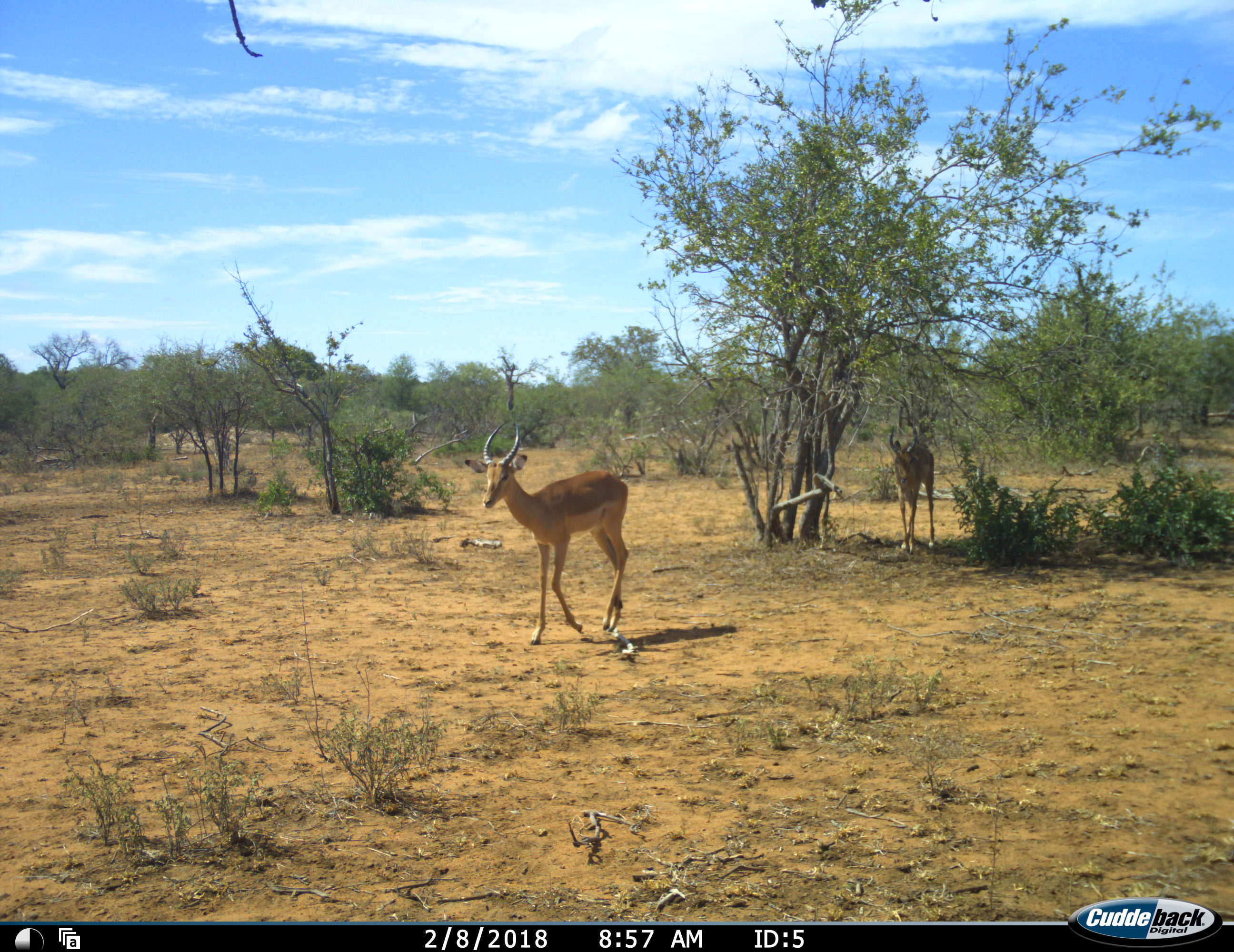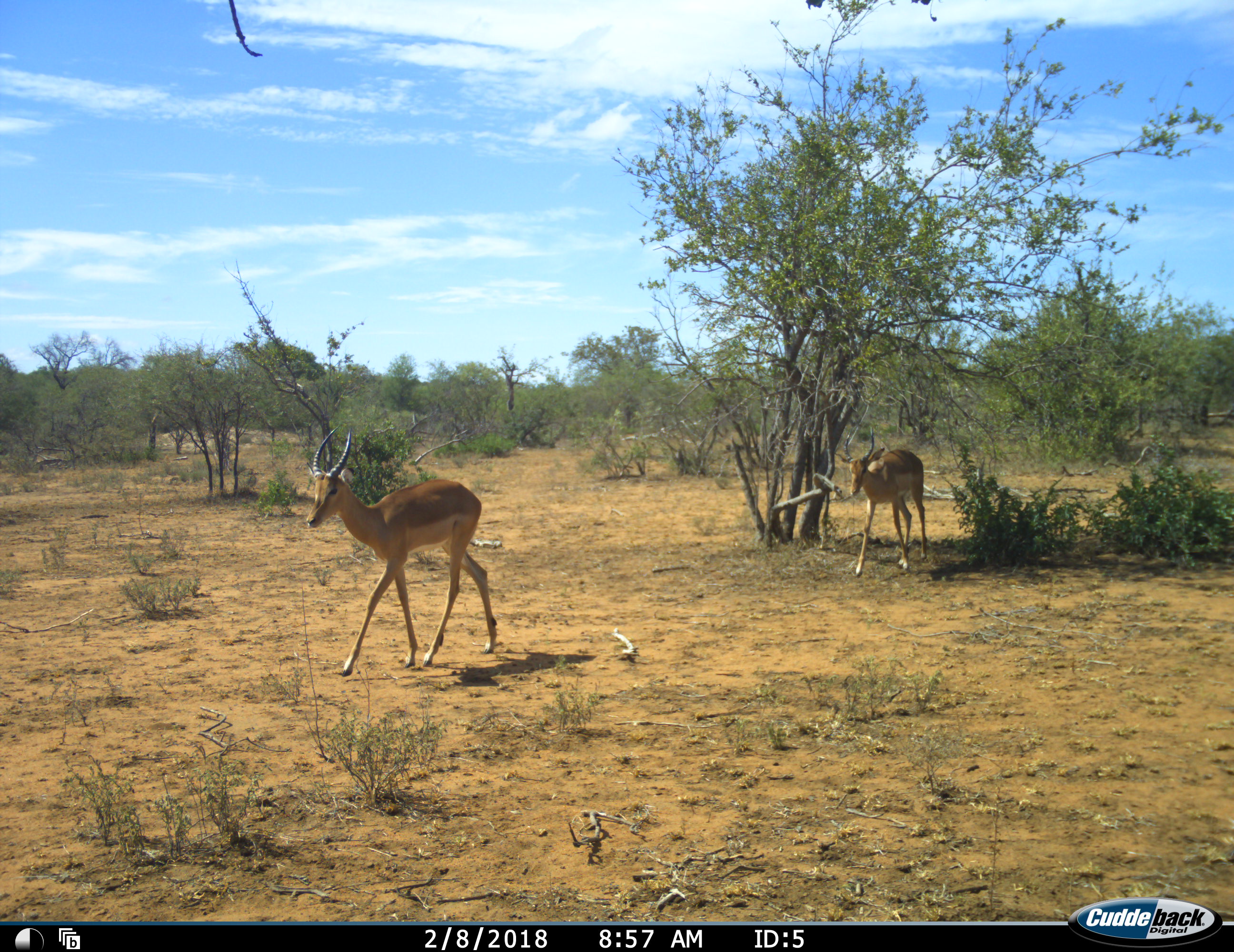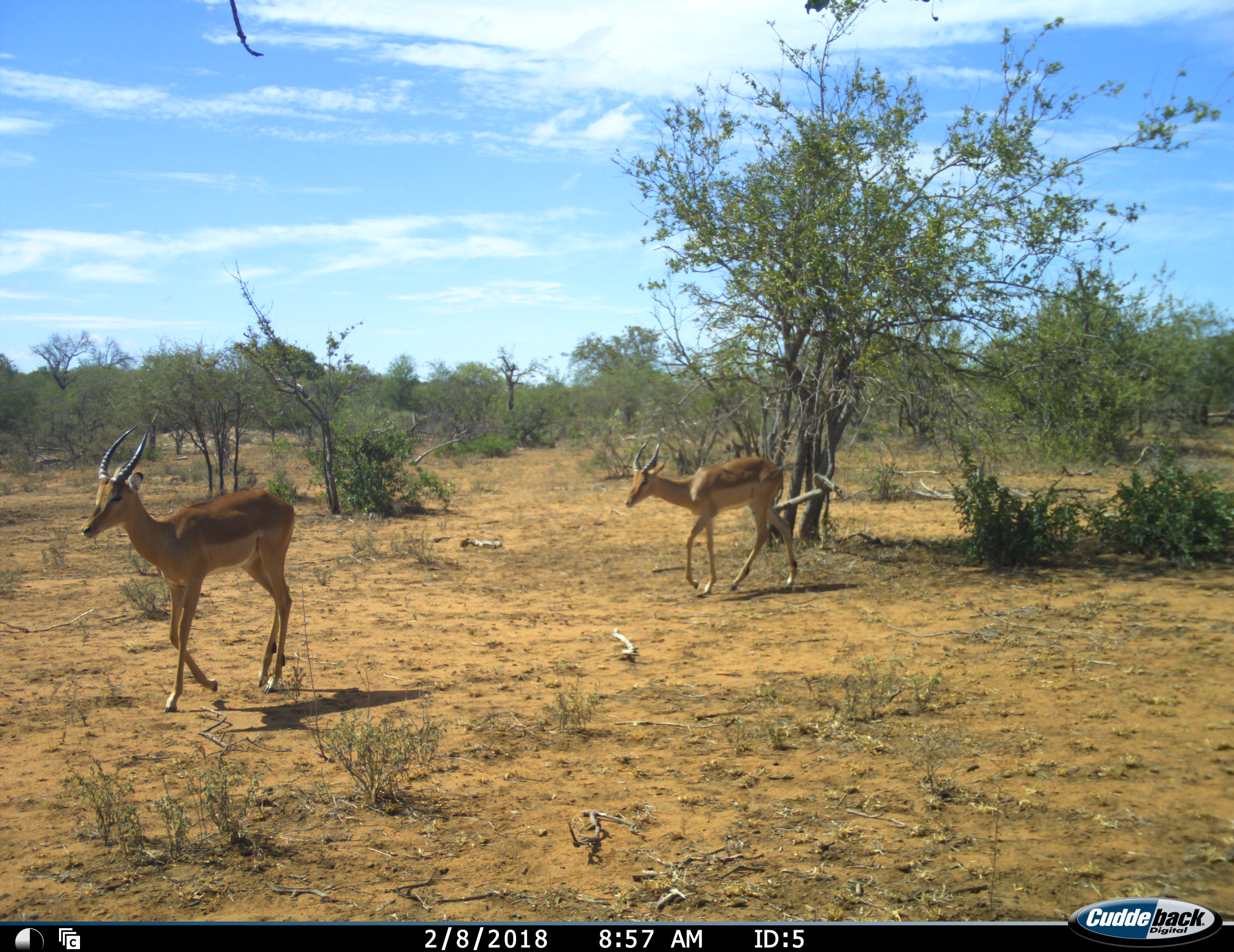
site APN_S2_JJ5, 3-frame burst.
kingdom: Animalia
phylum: Chordata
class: Mammalia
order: Artiodactyla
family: Bovidae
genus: Aepyceros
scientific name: Aepyceros melampus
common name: impala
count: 2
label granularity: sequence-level